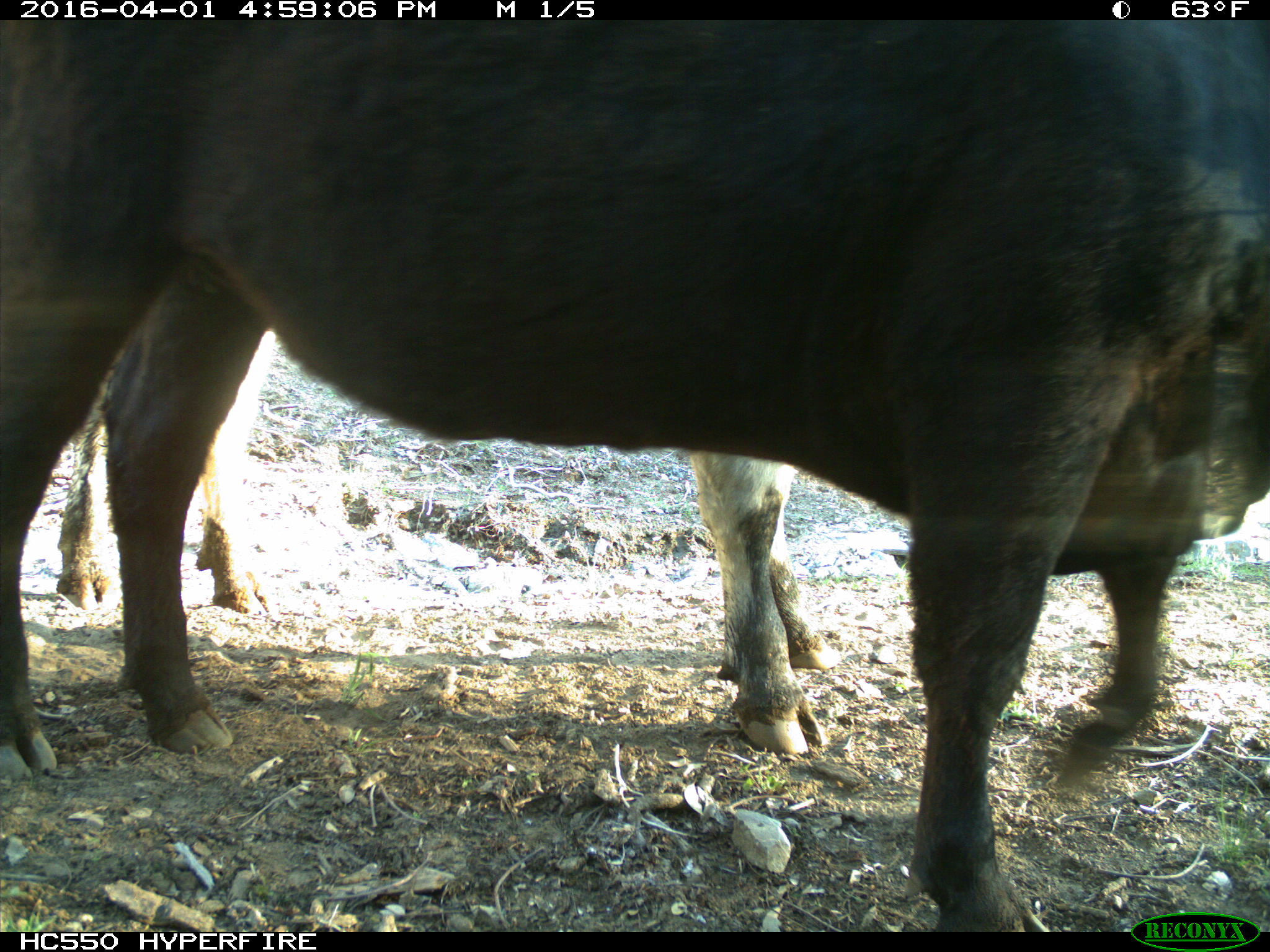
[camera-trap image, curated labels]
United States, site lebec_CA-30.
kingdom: Animalia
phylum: Chordata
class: Mammalia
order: Artiodactyla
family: Bovidae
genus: Bos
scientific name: Bos taurus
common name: domestic cow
Bos taurus (domestic cow).